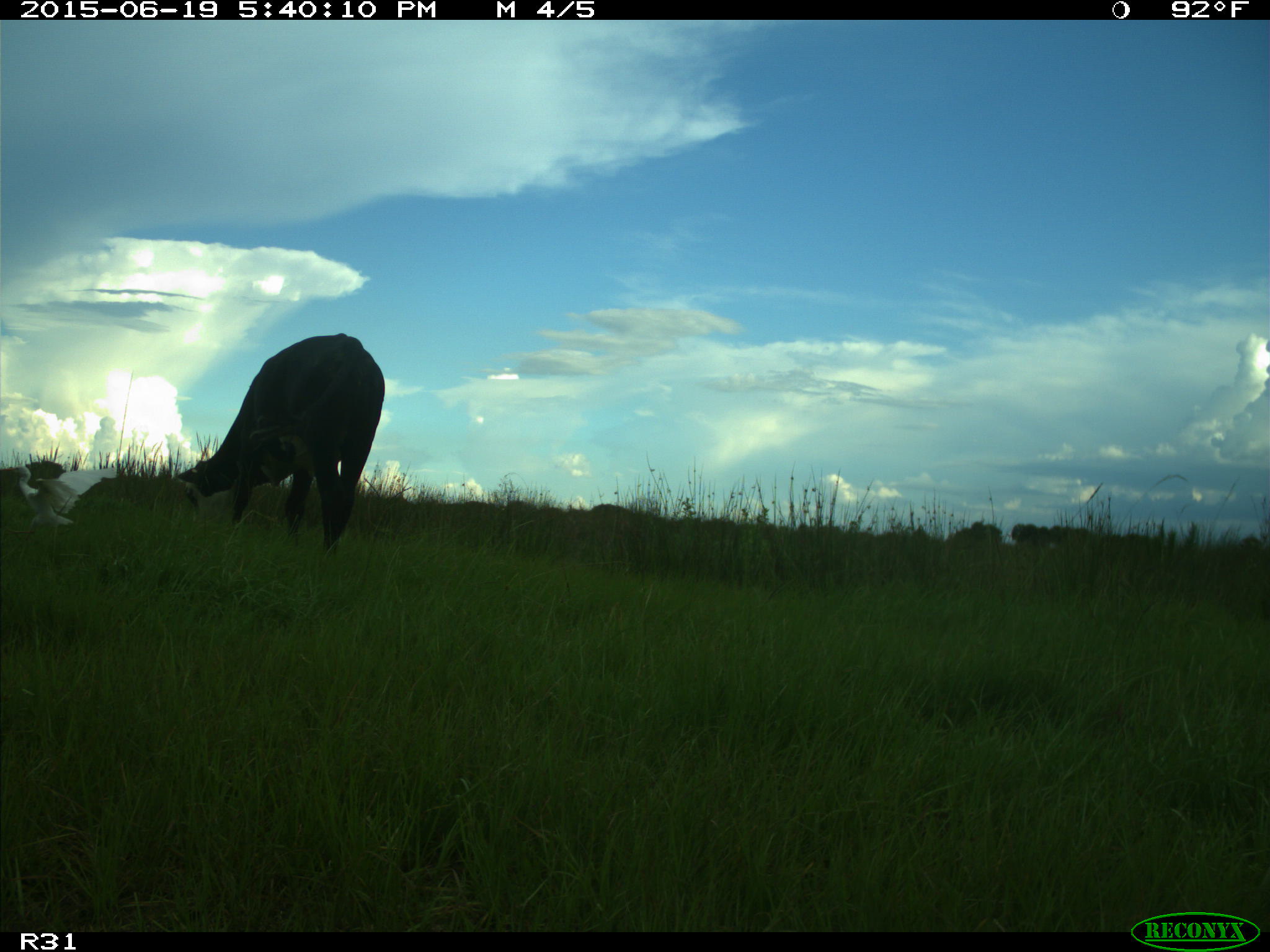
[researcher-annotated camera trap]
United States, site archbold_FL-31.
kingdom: Animalia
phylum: Chordata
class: Mammalia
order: Artiodactyla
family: Bovidae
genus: Bos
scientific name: Bos taurus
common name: domestic cow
Bos taurus (domestic cow).